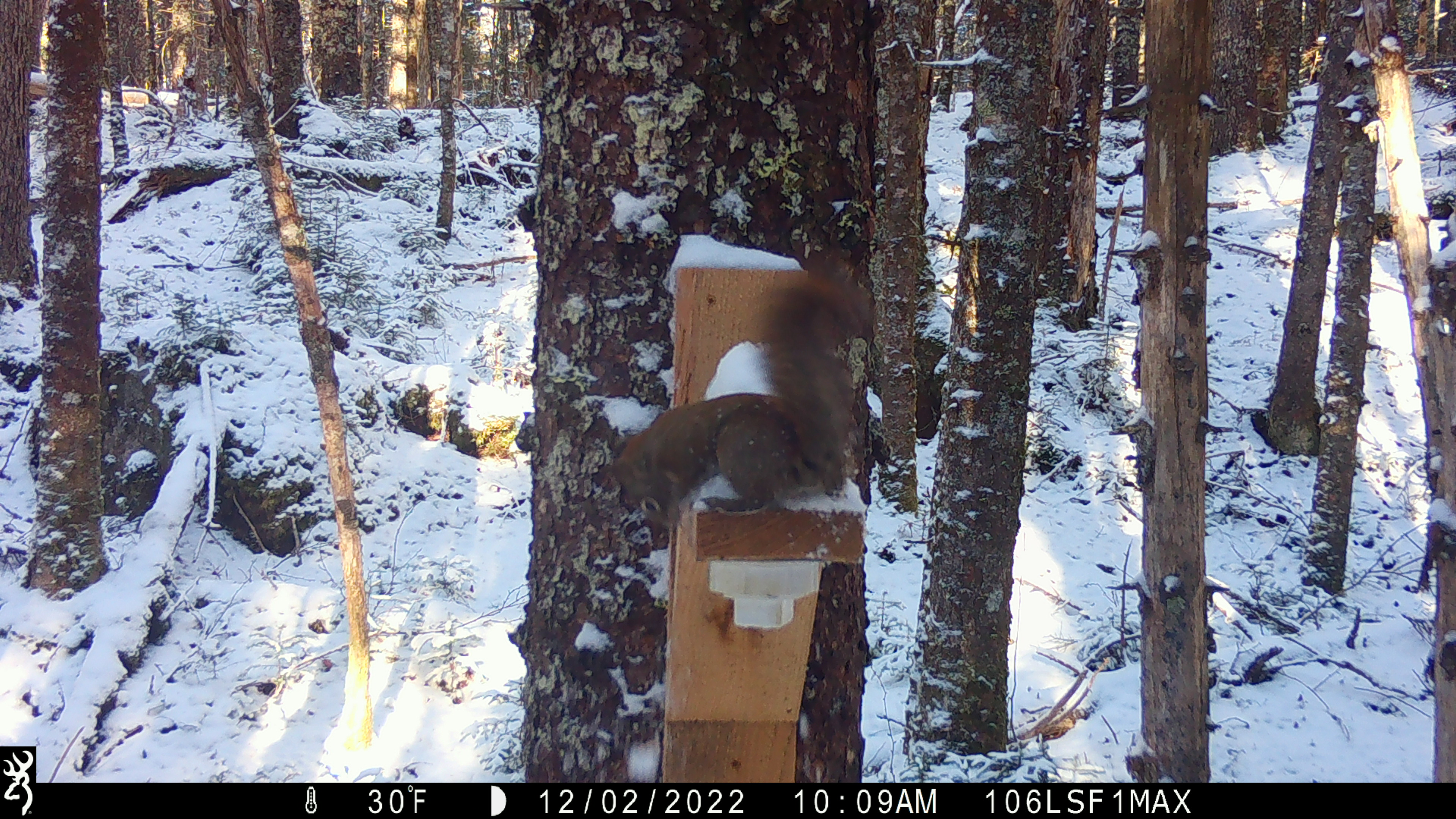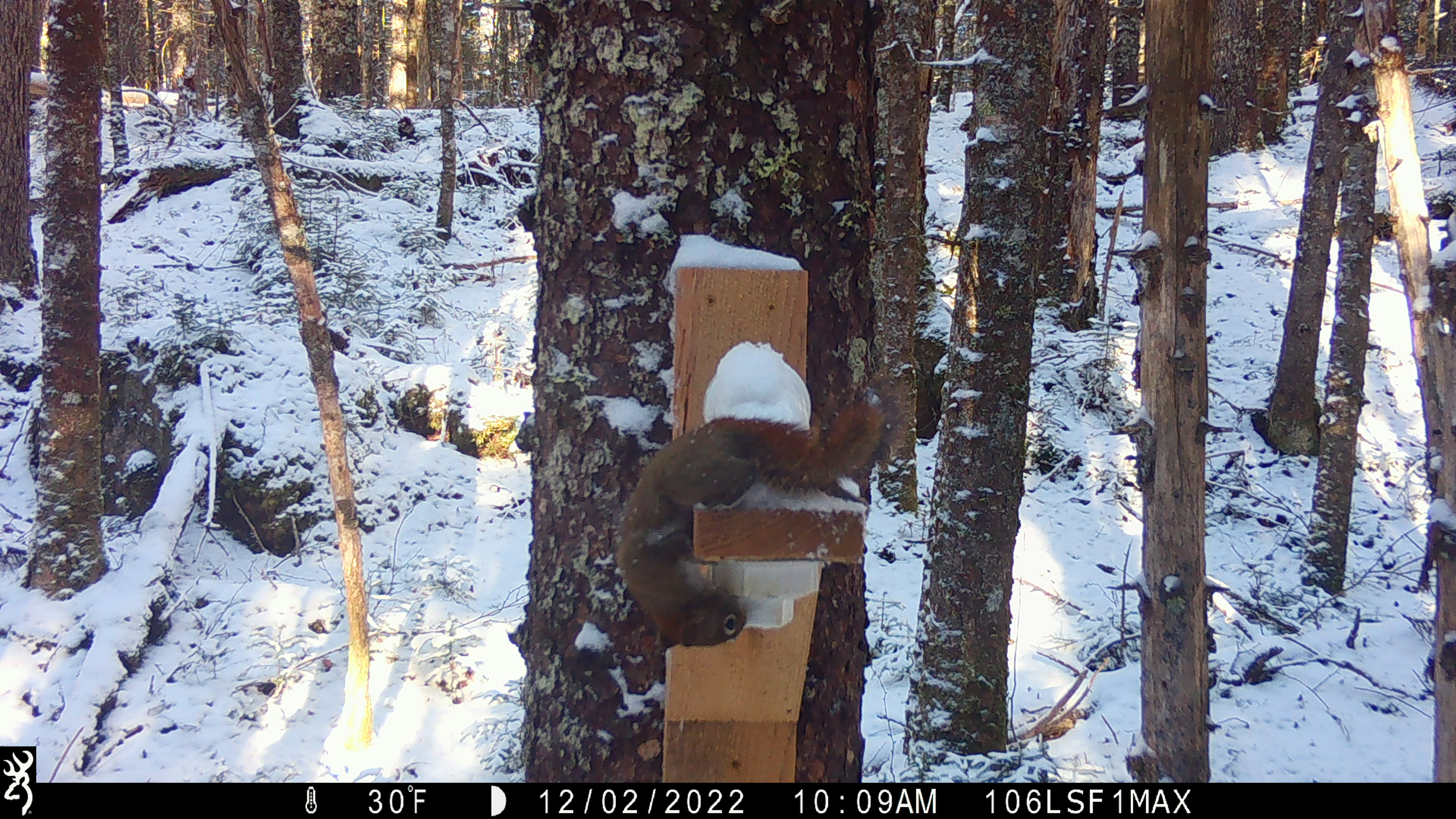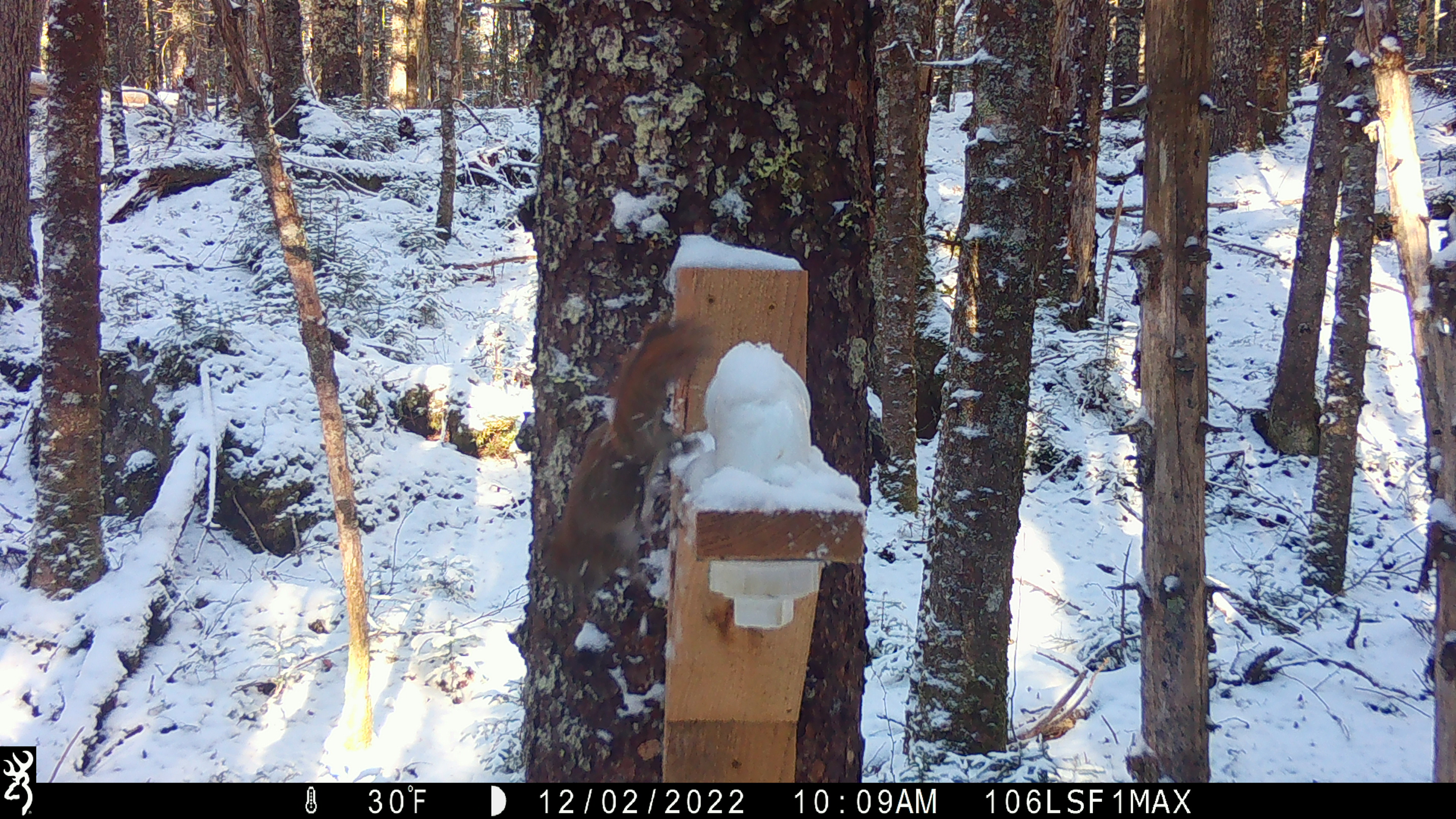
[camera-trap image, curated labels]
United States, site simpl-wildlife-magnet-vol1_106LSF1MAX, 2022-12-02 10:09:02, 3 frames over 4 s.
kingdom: Animalia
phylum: Chordata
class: Mammalia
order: Rodentia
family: Sciuridae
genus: Tamiasciurus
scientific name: Tamiasciurus hudsonicus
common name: red squirrel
Red squirrel (Tamiasciurus hudsonicus).